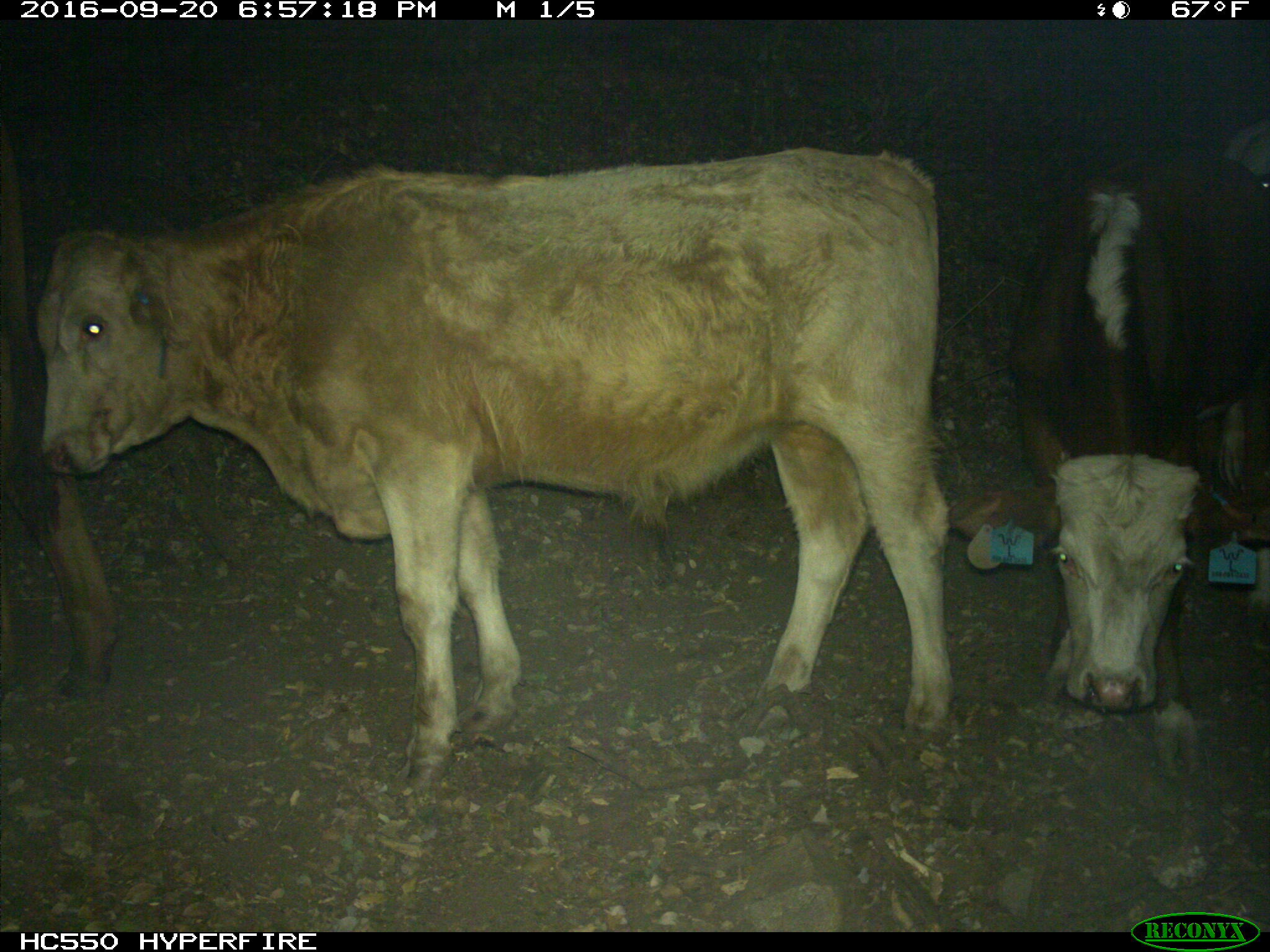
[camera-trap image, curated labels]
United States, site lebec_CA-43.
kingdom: Animalia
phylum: Chordata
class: Mammalia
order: Artiodactyla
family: Bovidae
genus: Bos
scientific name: Bos taurus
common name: domestic cow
Bos taurus (domestic cow).